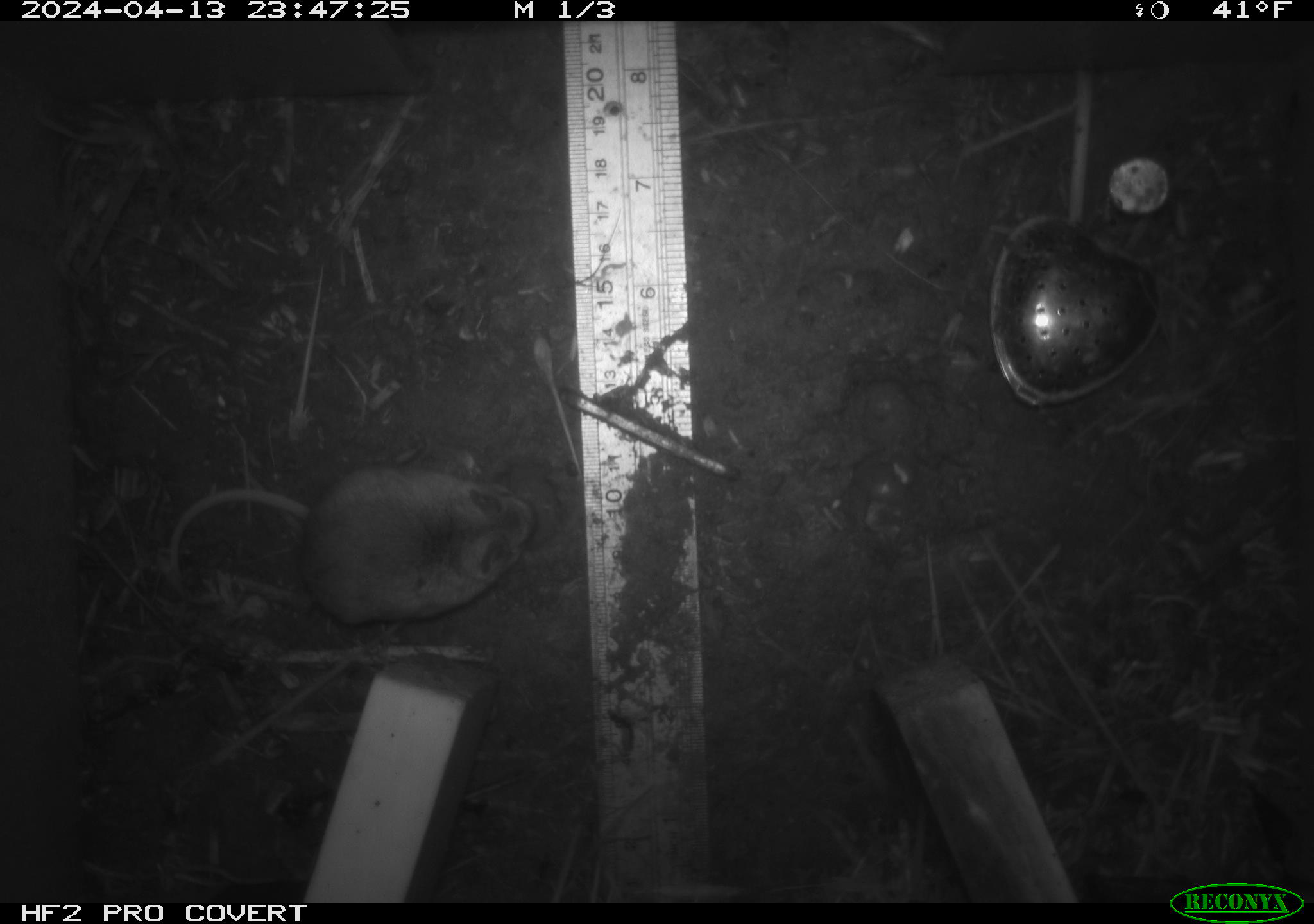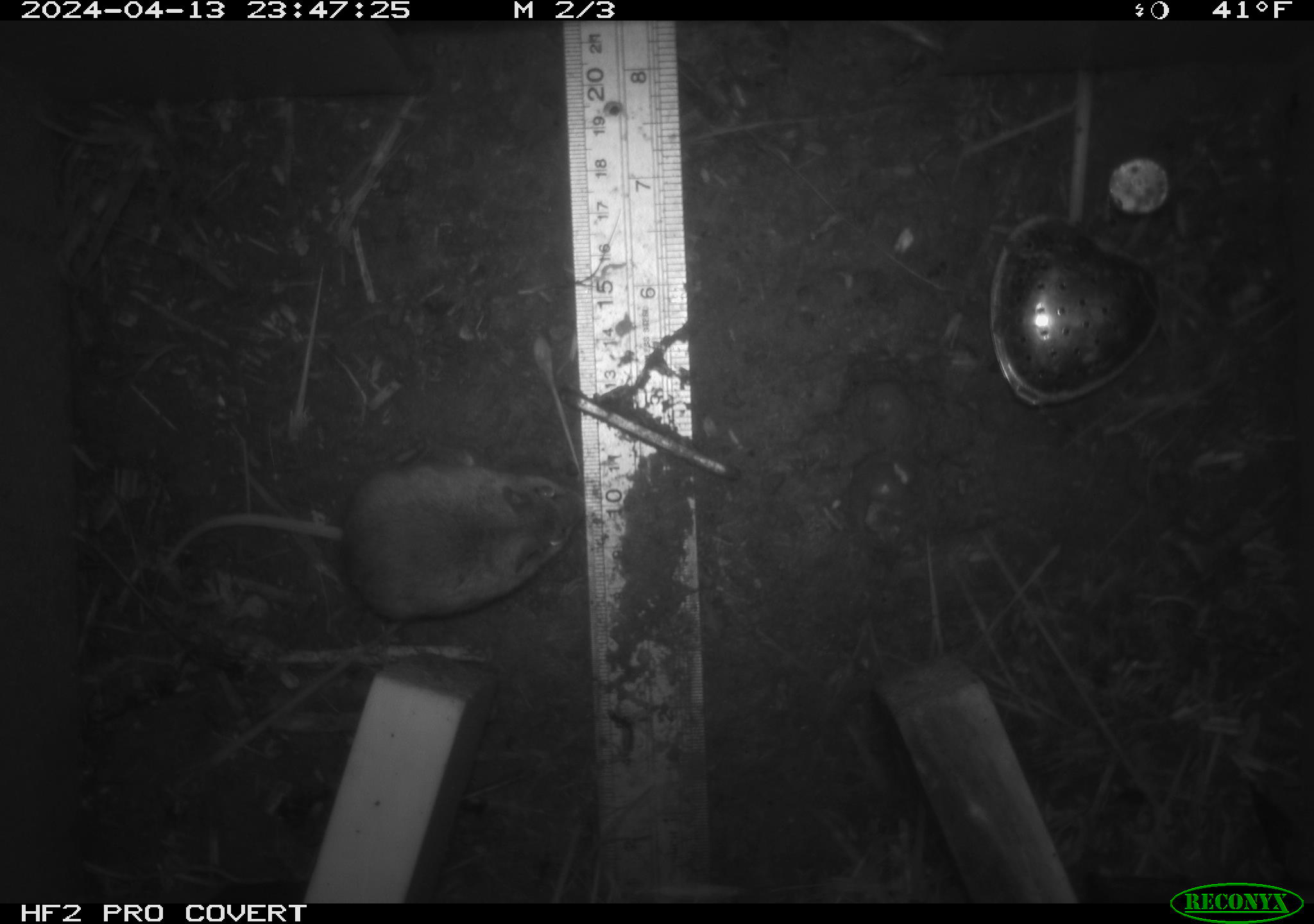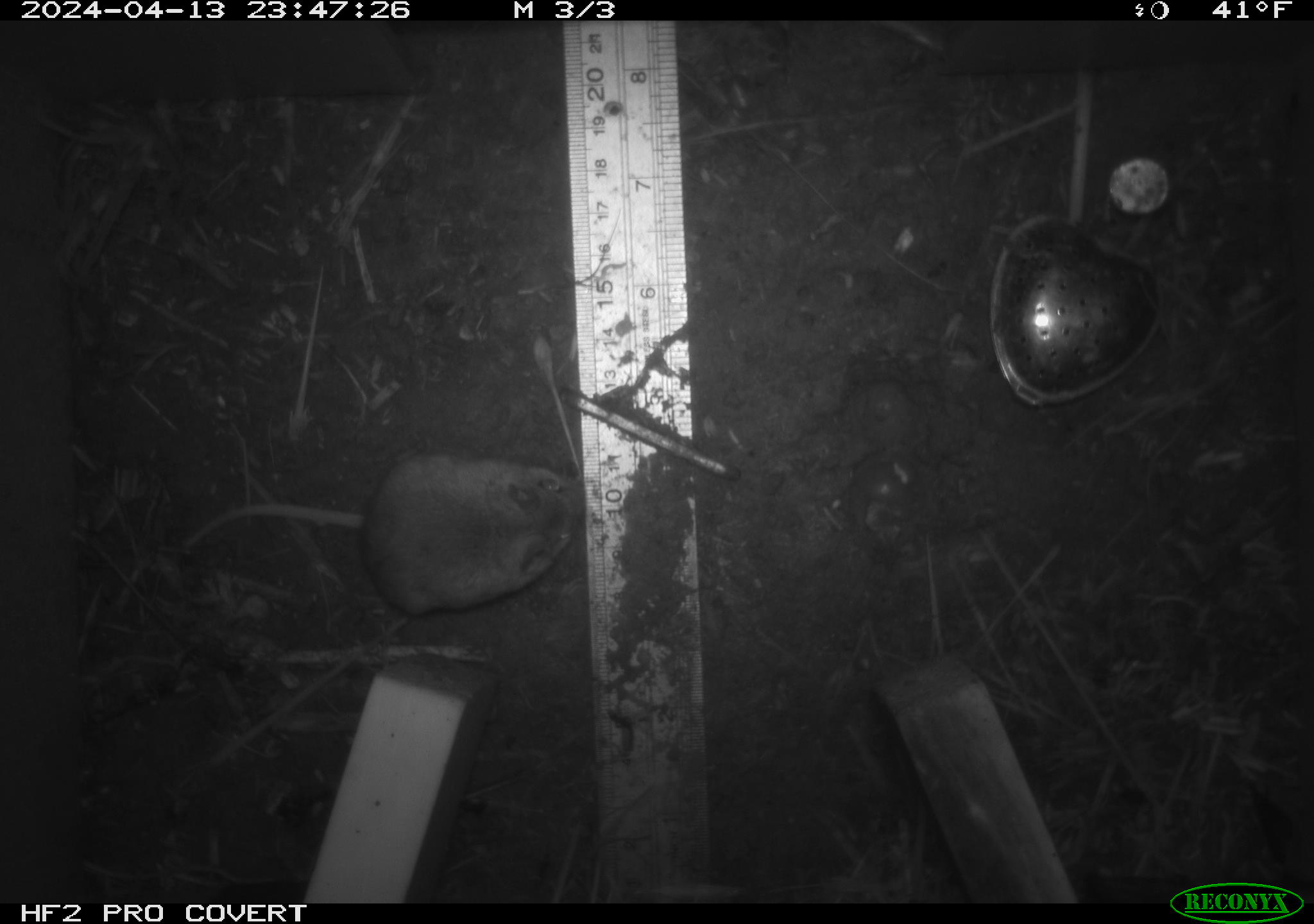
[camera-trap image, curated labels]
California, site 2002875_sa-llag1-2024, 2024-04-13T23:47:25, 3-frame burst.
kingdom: Animalia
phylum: Chordata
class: Mammalia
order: Rodentia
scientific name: Rodentia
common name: mouse species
Mouse species (Rodentia).